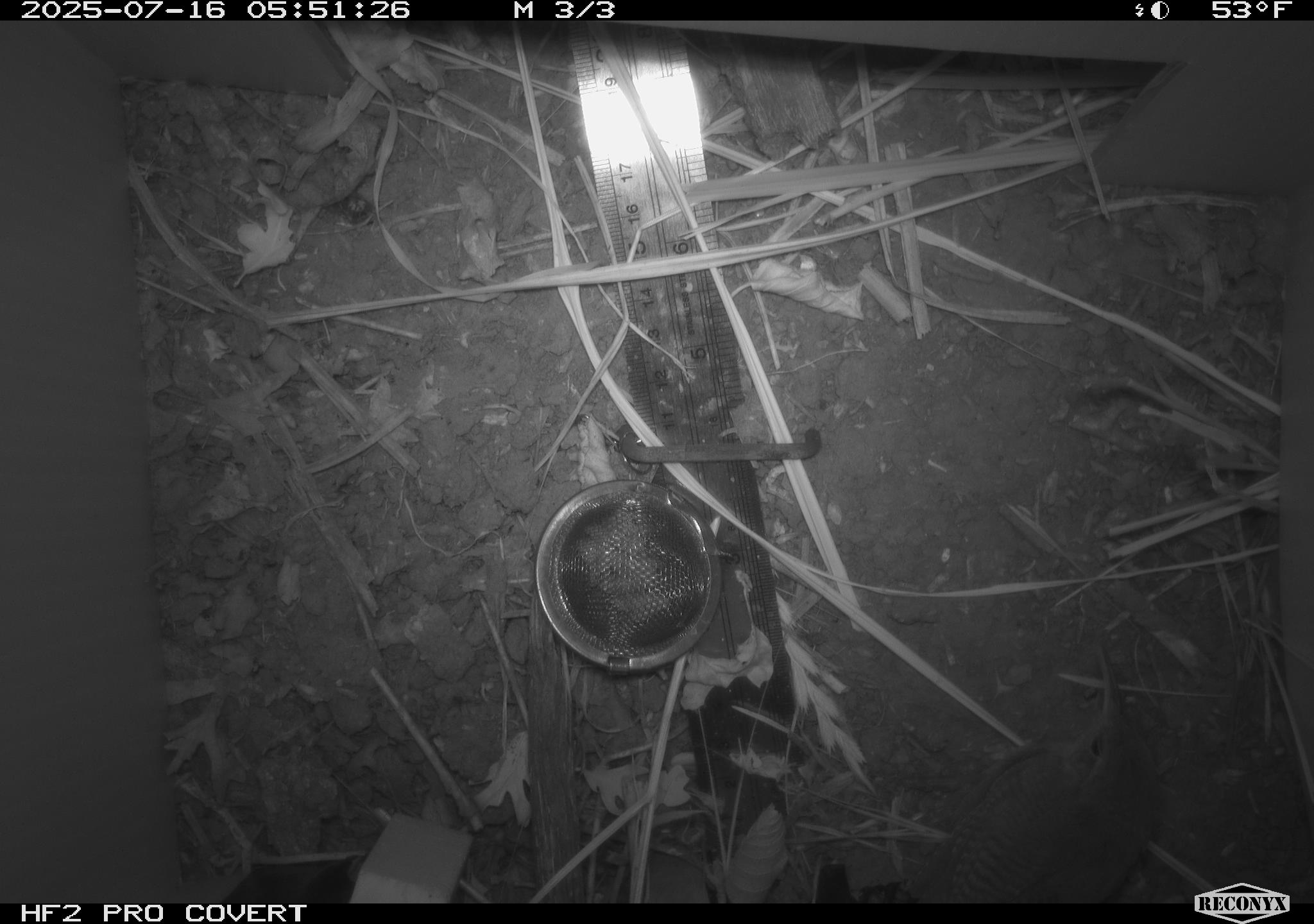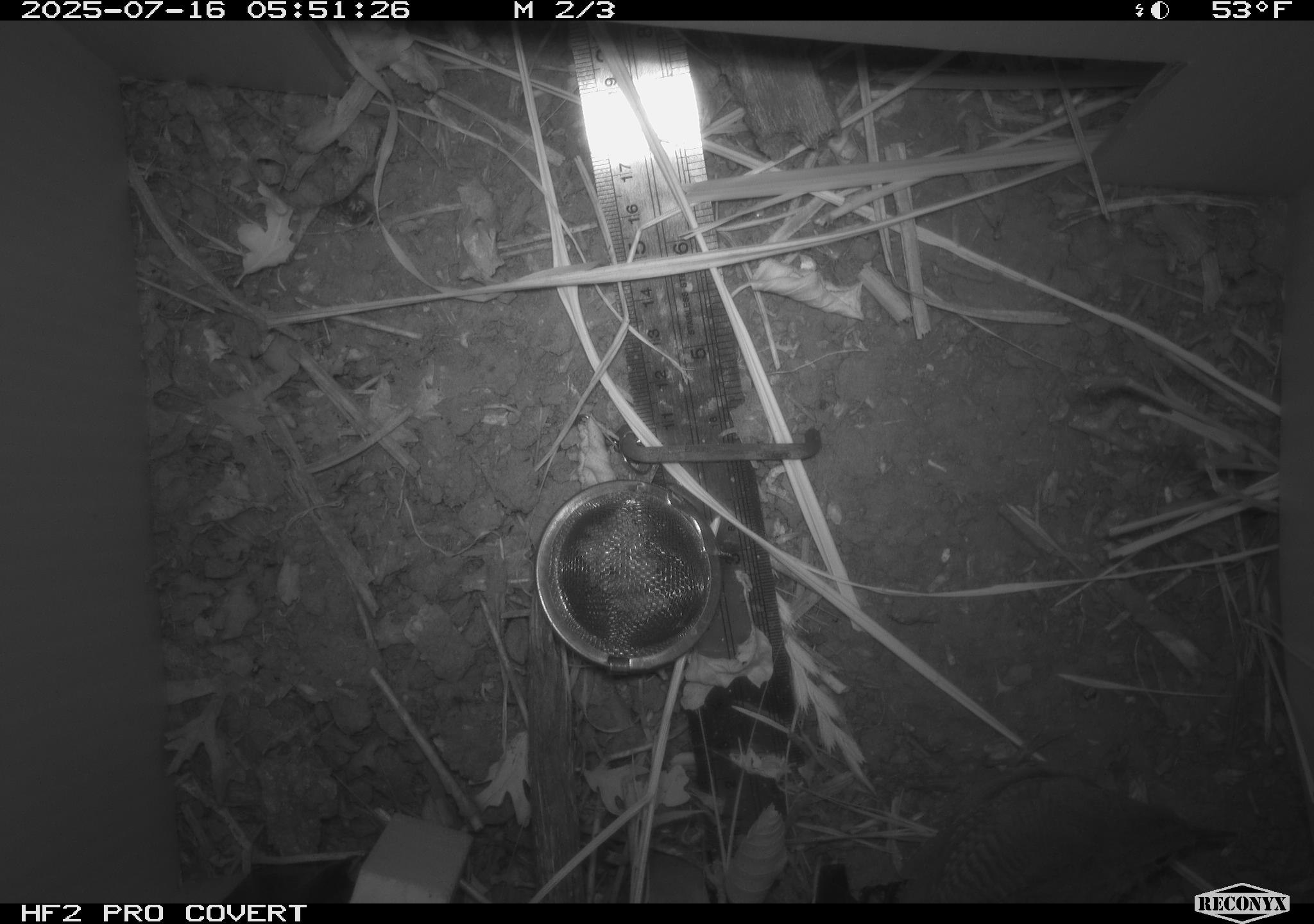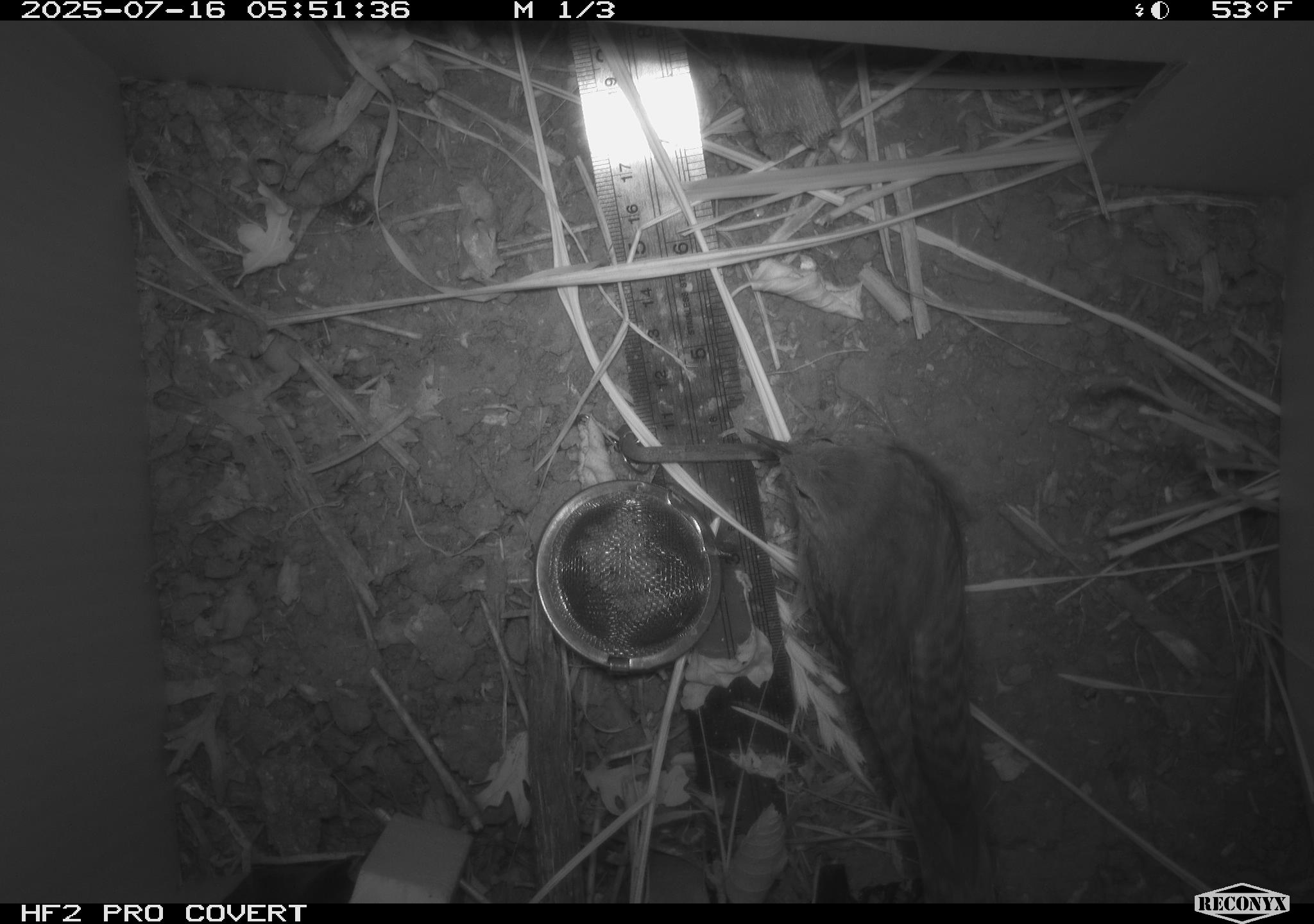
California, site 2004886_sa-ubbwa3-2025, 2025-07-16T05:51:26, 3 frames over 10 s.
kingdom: Animalia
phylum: Chordata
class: Aves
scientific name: Aves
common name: bird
Bird (Aves).